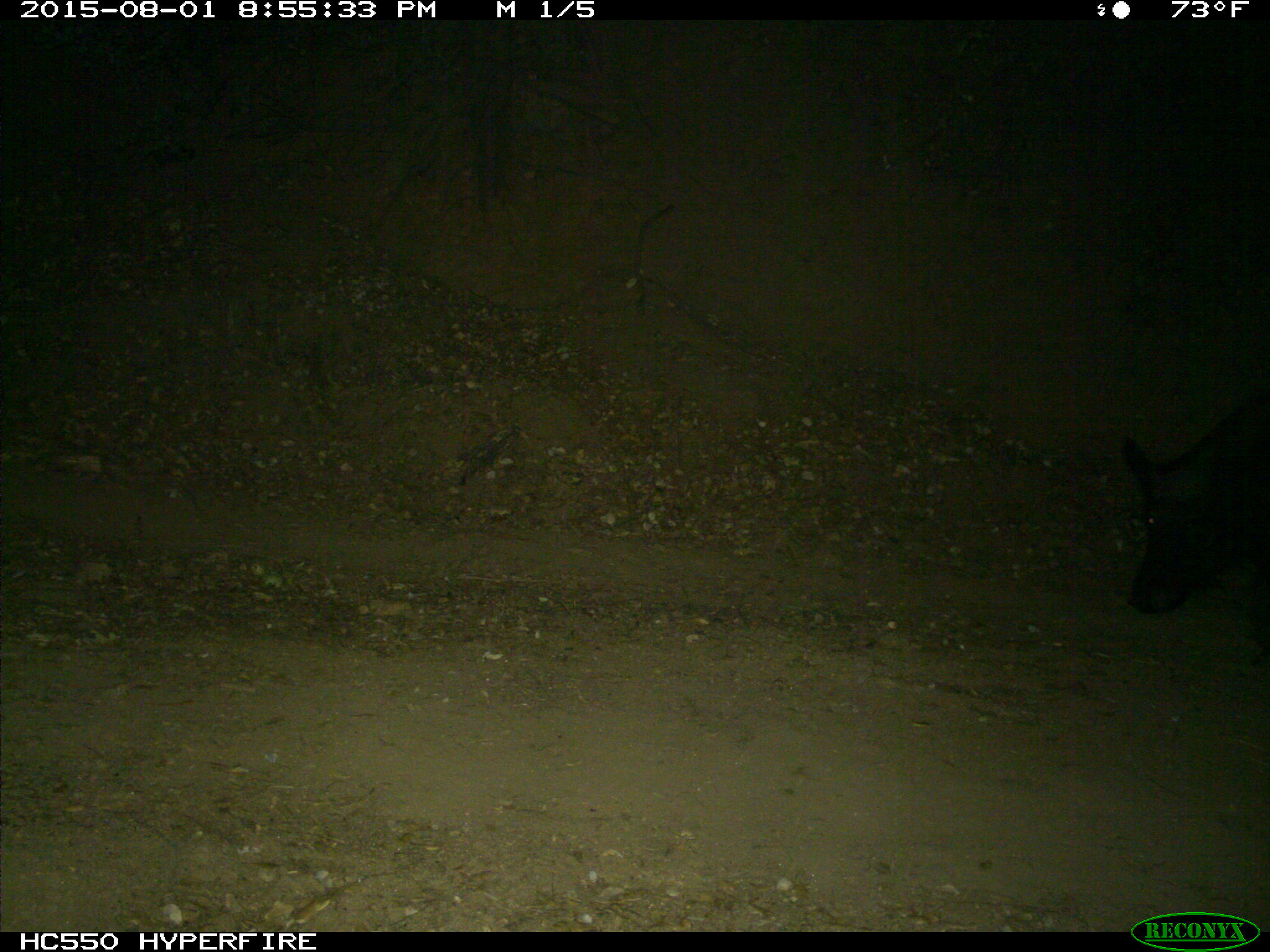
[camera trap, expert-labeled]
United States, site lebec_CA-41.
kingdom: Animalia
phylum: Chordata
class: Mammalia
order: Artiodactyla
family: Suidae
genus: Sus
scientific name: Sus scrofa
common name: wild boar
Sus scrofa (wild boar).